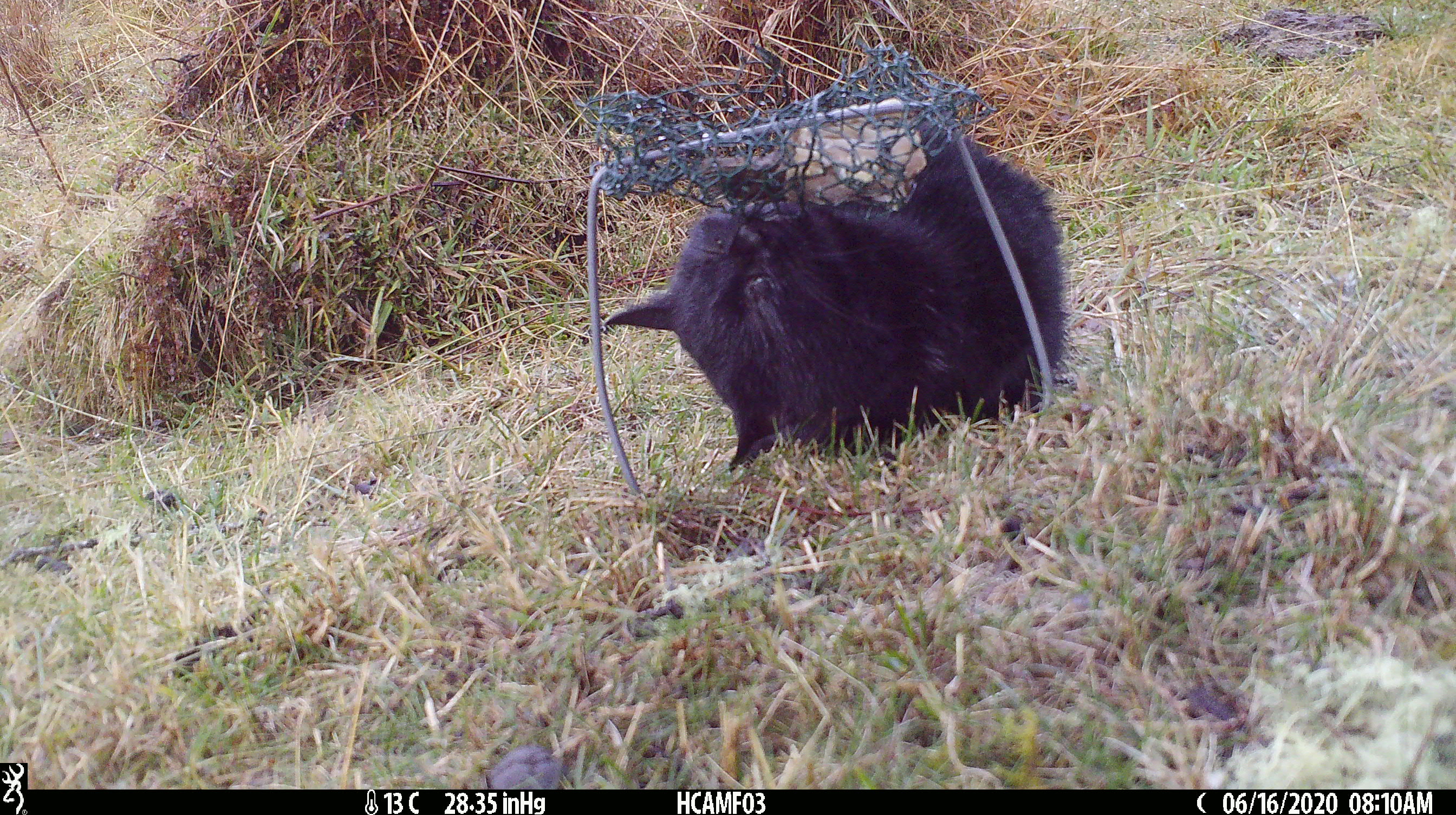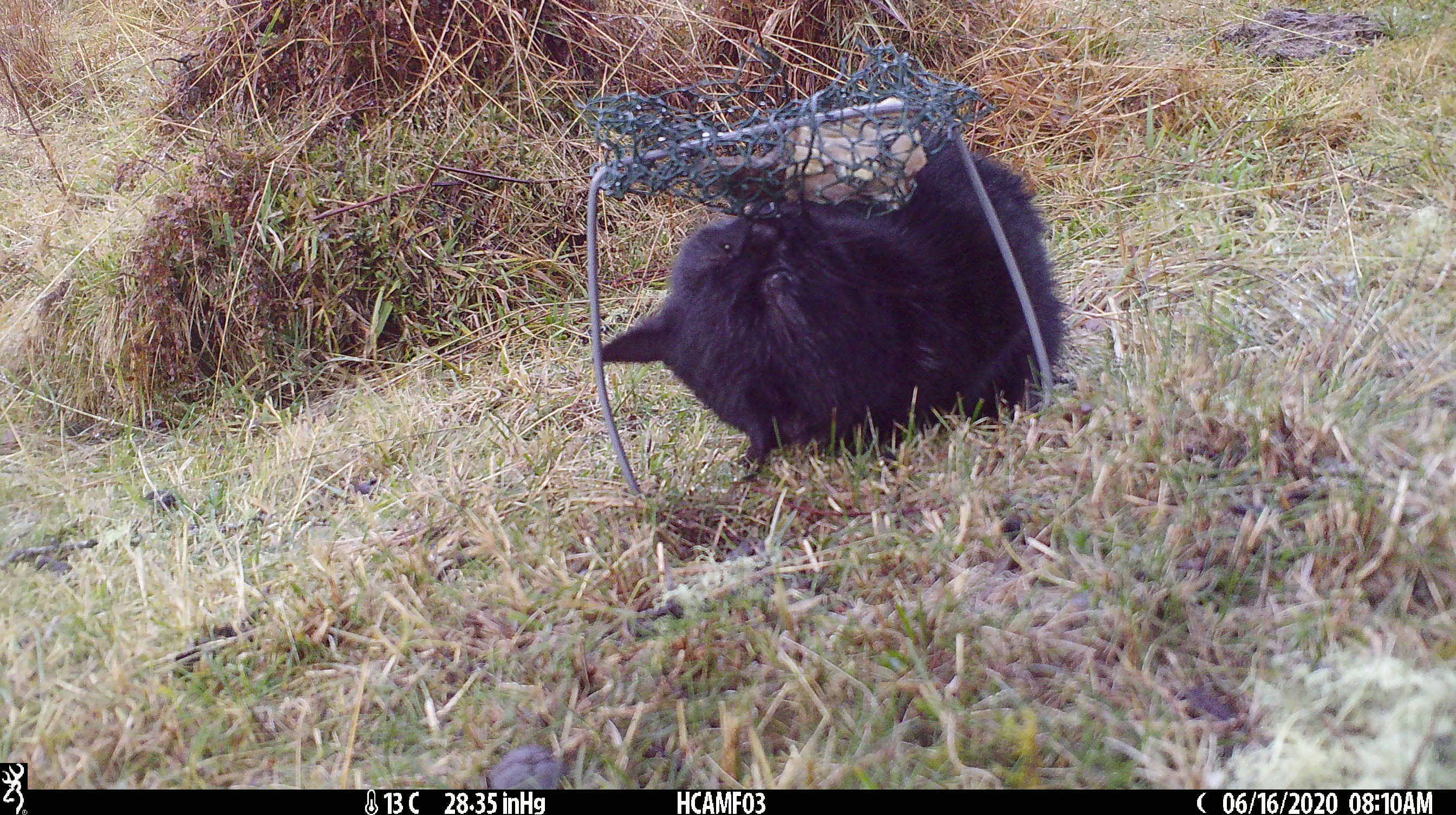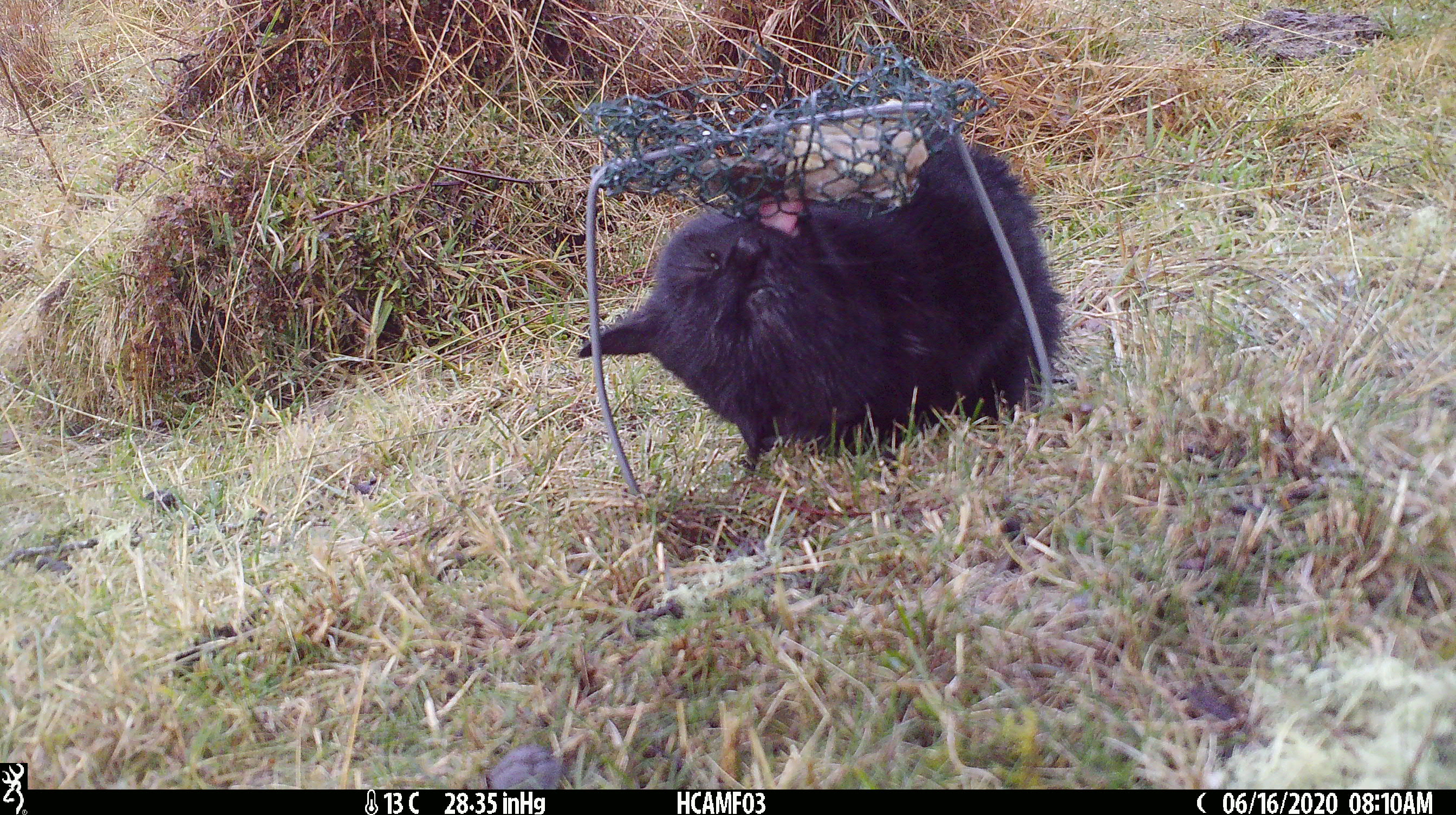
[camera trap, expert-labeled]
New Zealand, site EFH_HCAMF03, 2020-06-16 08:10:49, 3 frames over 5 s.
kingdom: Animalia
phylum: Chordata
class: Mammalia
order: Carnivora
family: Felidae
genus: Felis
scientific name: Felis catus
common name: domestic cat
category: cat